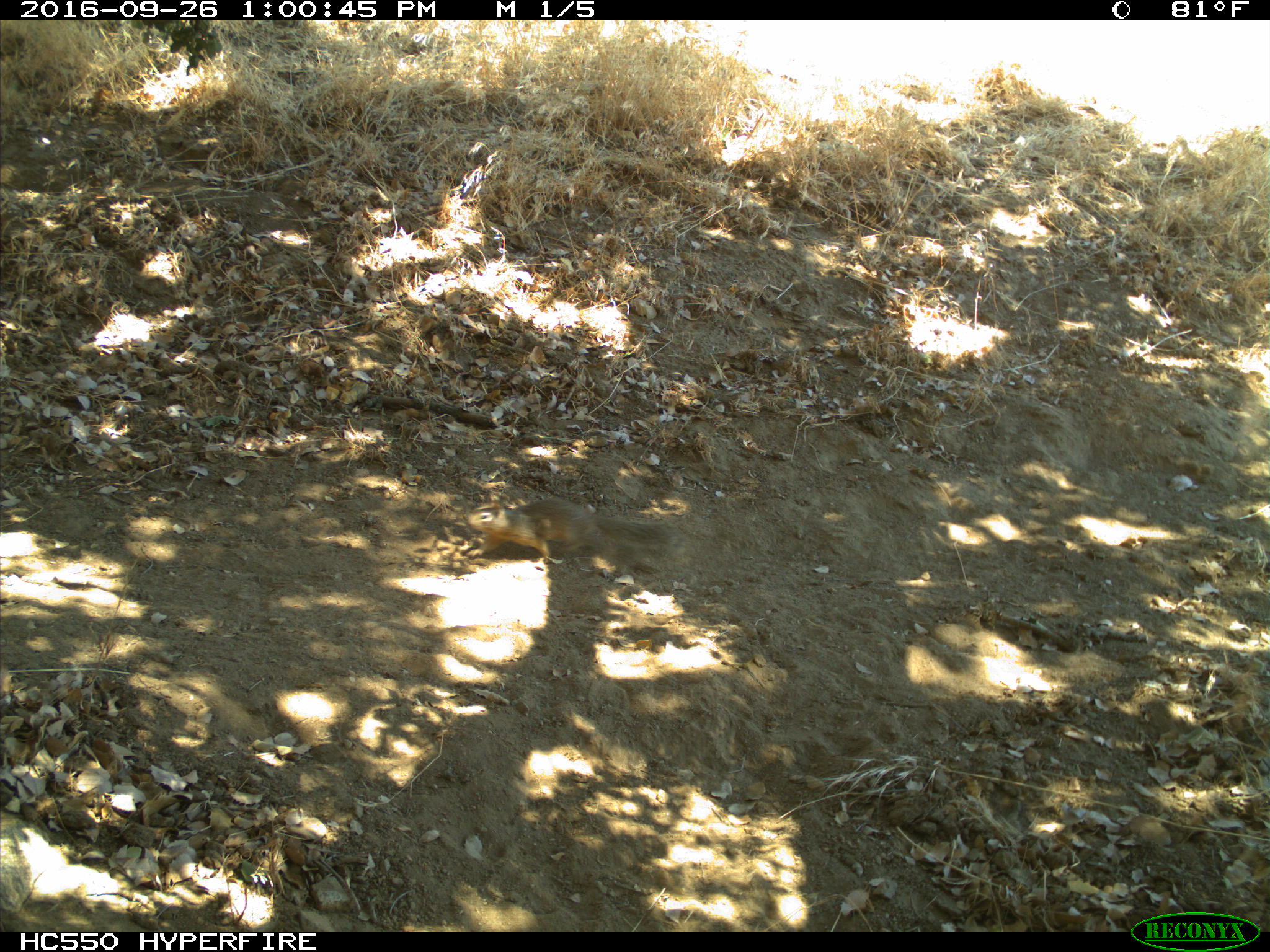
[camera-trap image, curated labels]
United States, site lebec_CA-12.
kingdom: Animalia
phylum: Chordata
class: Mammalia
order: Rodentia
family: Sciuridae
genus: Otospermophilus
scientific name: Otospermophilus beecheyi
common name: california ground squirrel